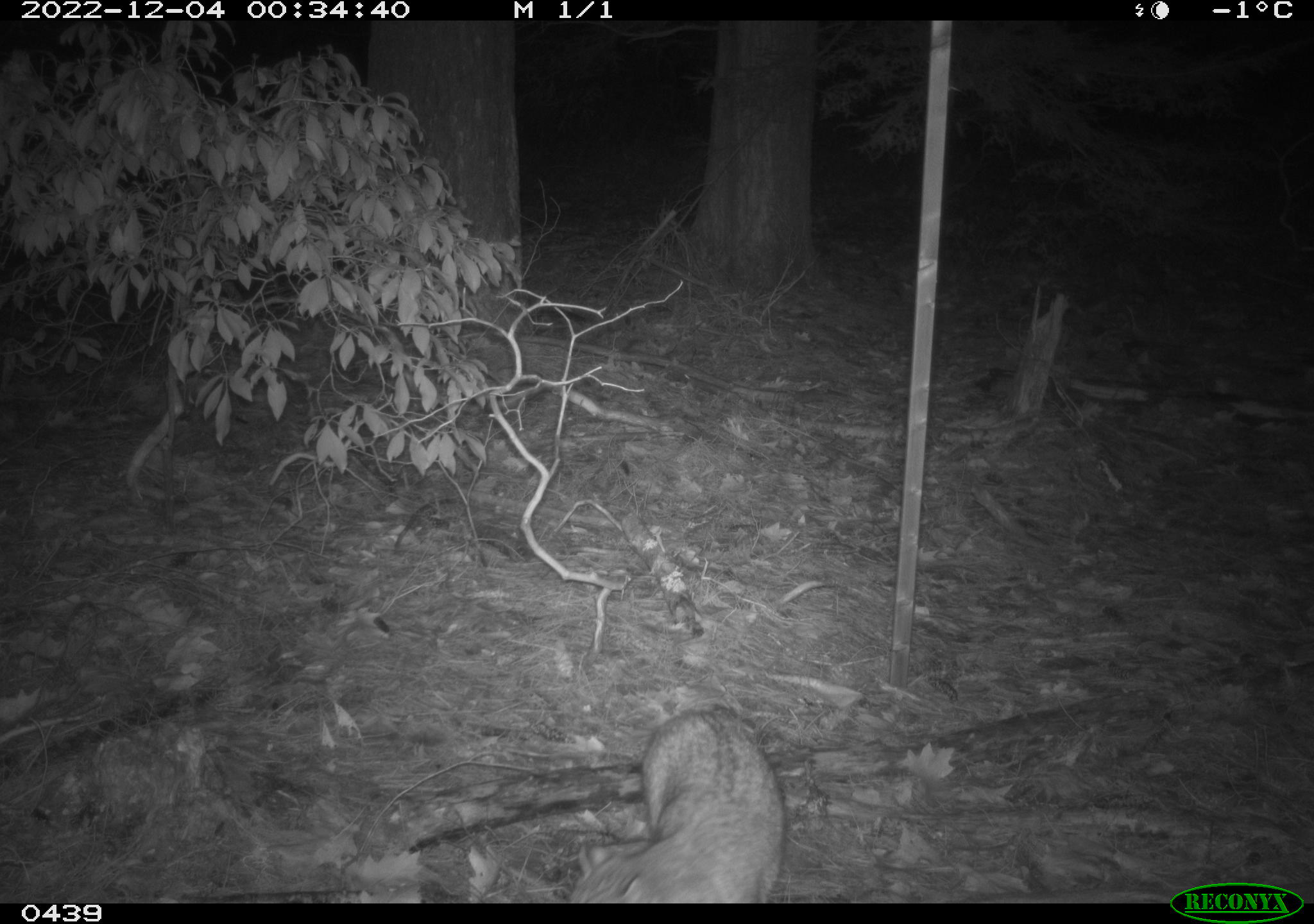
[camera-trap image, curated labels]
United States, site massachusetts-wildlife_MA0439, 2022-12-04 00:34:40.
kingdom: Animalia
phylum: Chordata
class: Mammalia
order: Carnivora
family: Felidae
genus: Lynx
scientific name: Lynx rufus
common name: bobcat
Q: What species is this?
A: Bobcat (Lynx rufus).